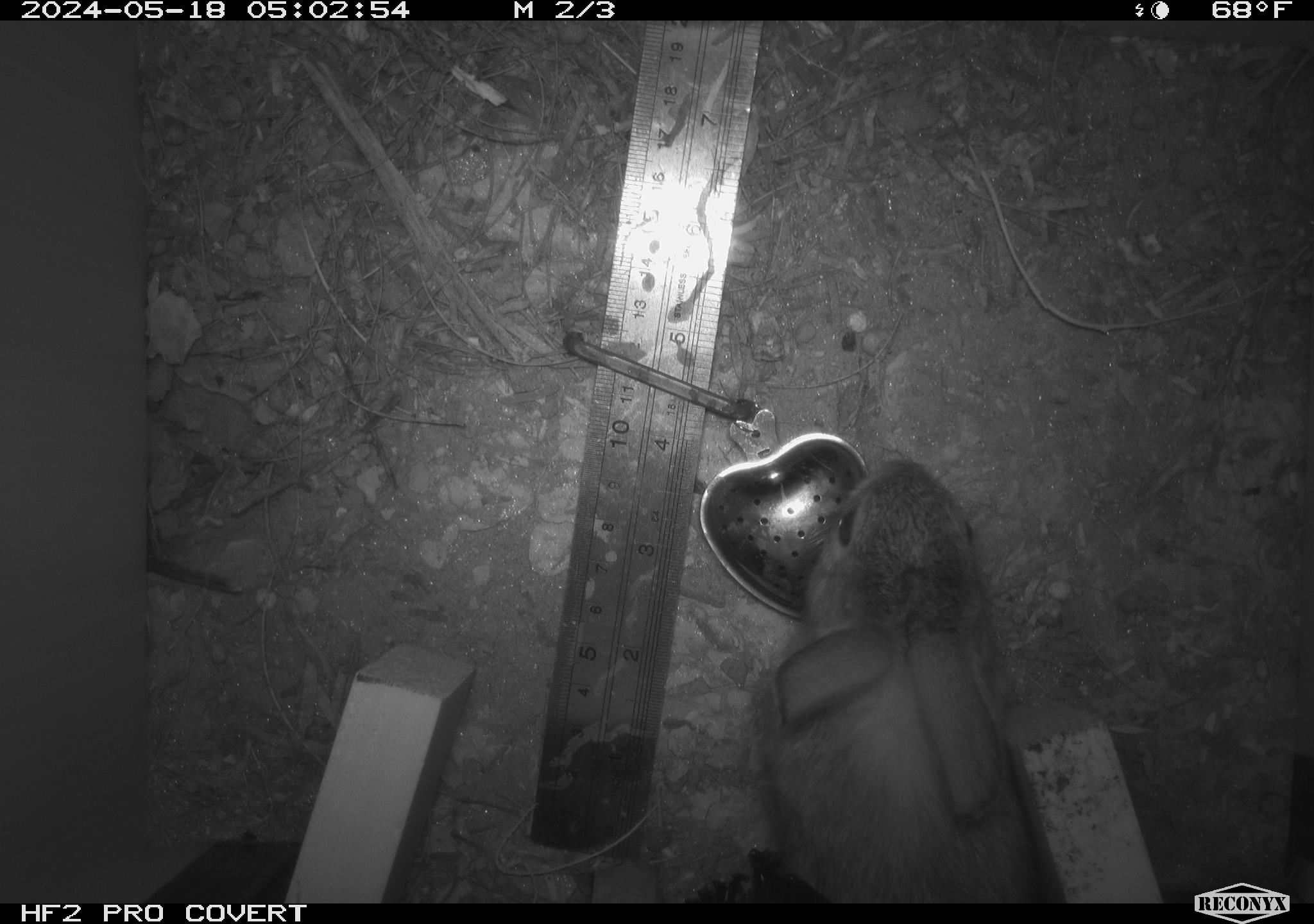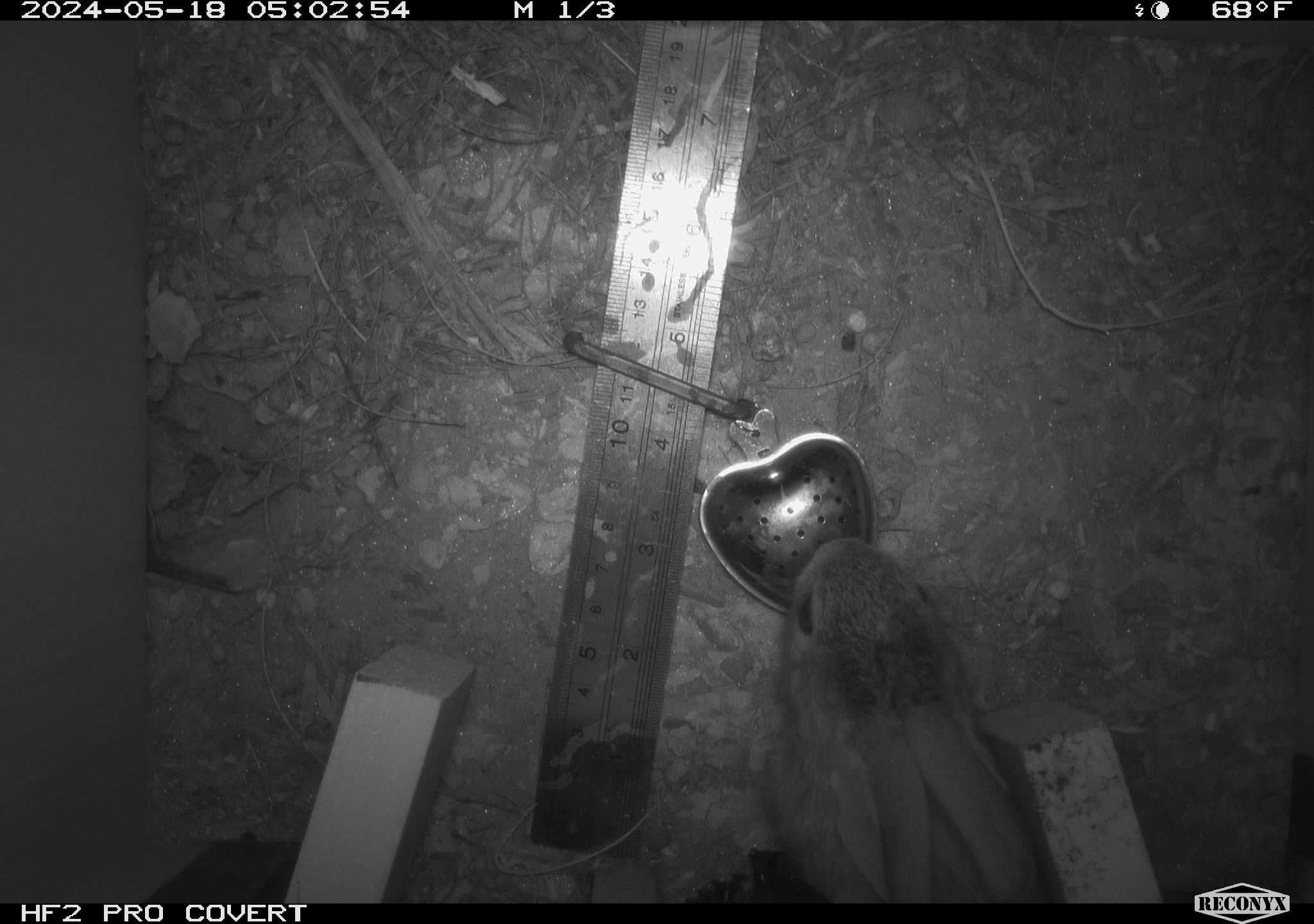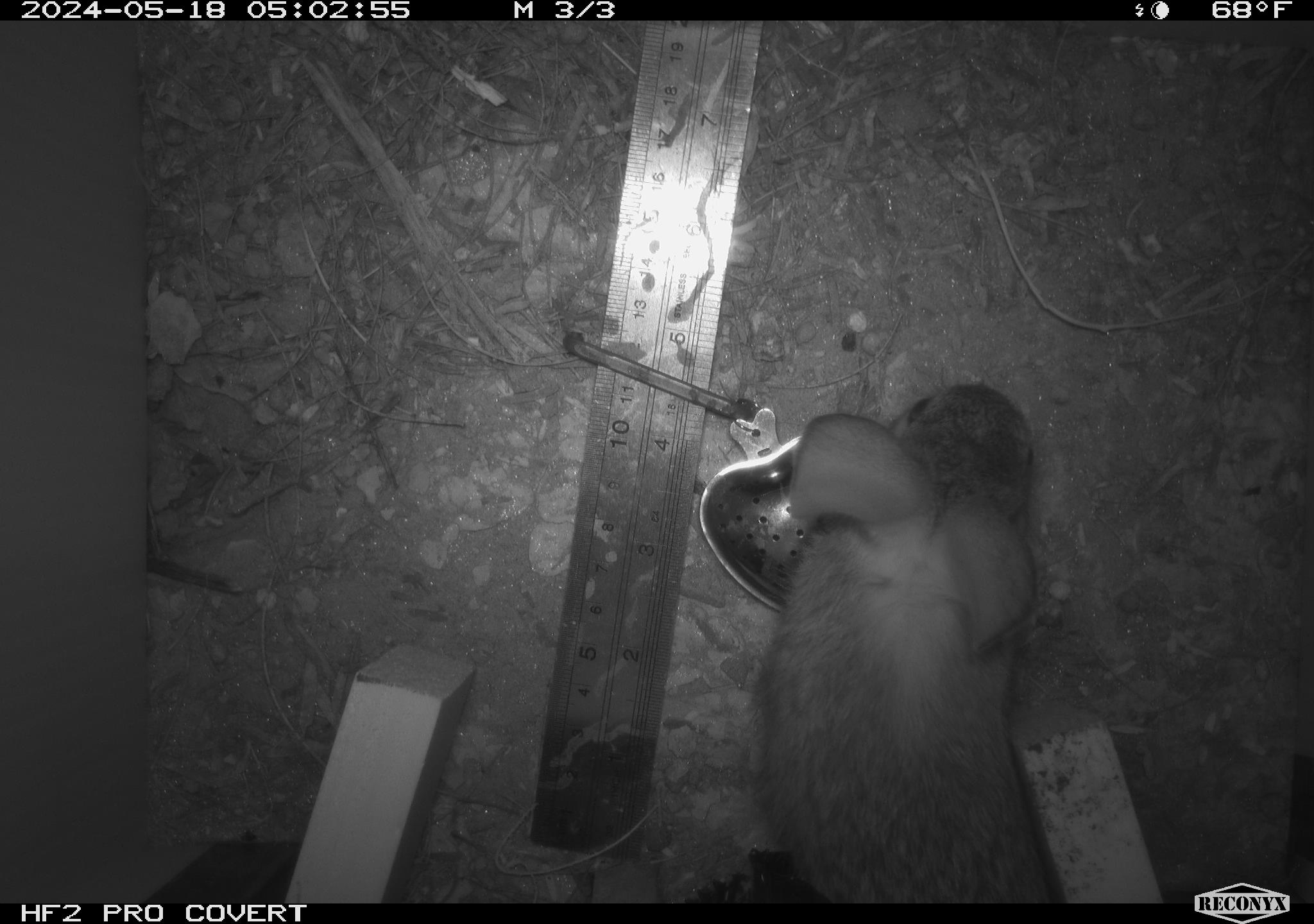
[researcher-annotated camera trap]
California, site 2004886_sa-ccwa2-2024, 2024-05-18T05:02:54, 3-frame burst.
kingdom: Animalia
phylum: Chordata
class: Mammalia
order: Lagomorpha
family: Leporidae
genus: Sylvilagus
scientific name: Sylvilagus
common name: cottontail rabbits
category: sylvilagus species